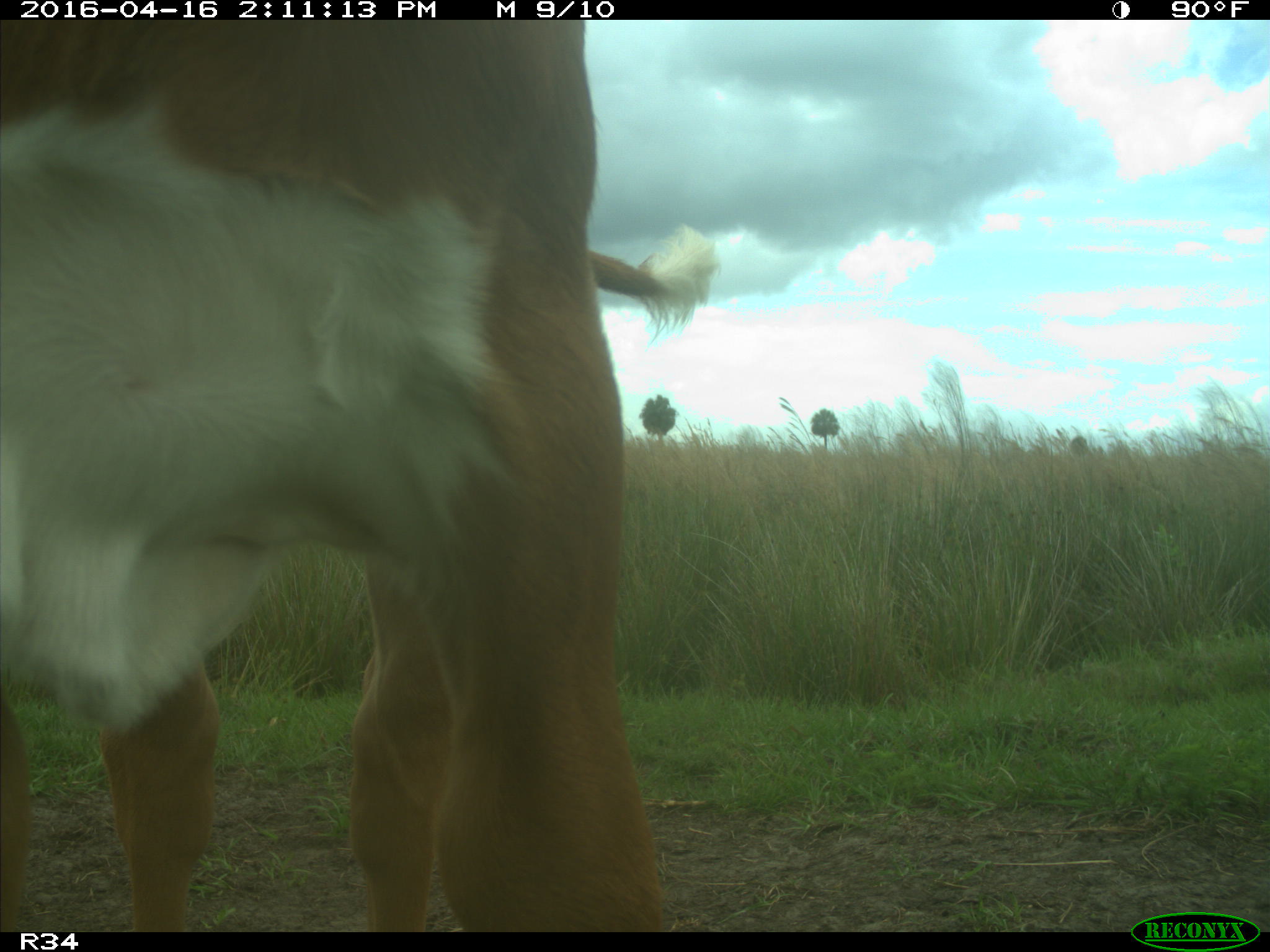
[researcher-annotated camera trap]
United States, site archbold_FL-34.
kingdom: Animalia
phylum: Chordata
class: Mammalia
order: Artiodactyla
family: Bovidae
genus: Bos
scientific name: Bos taurus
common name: domestic cow